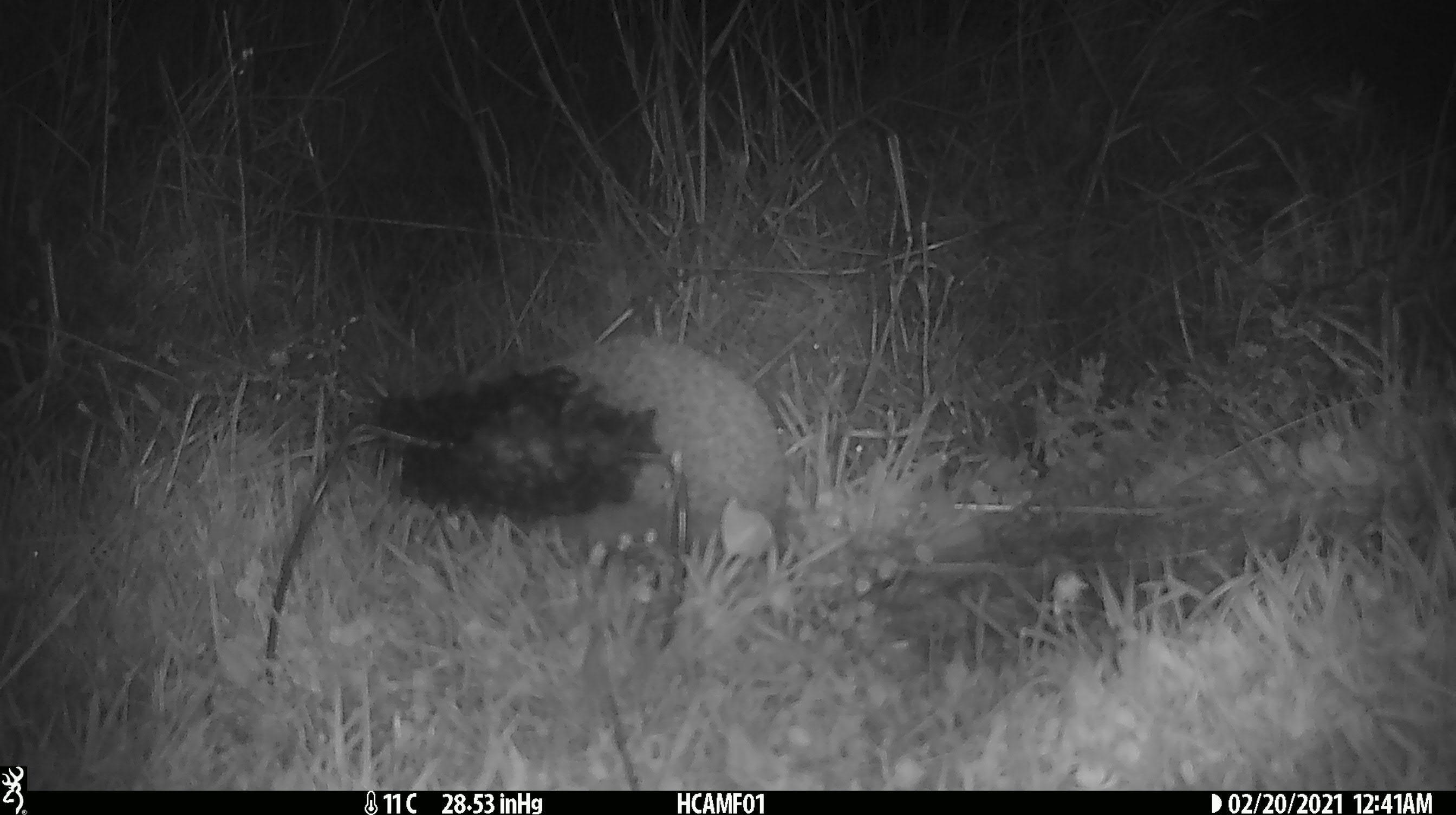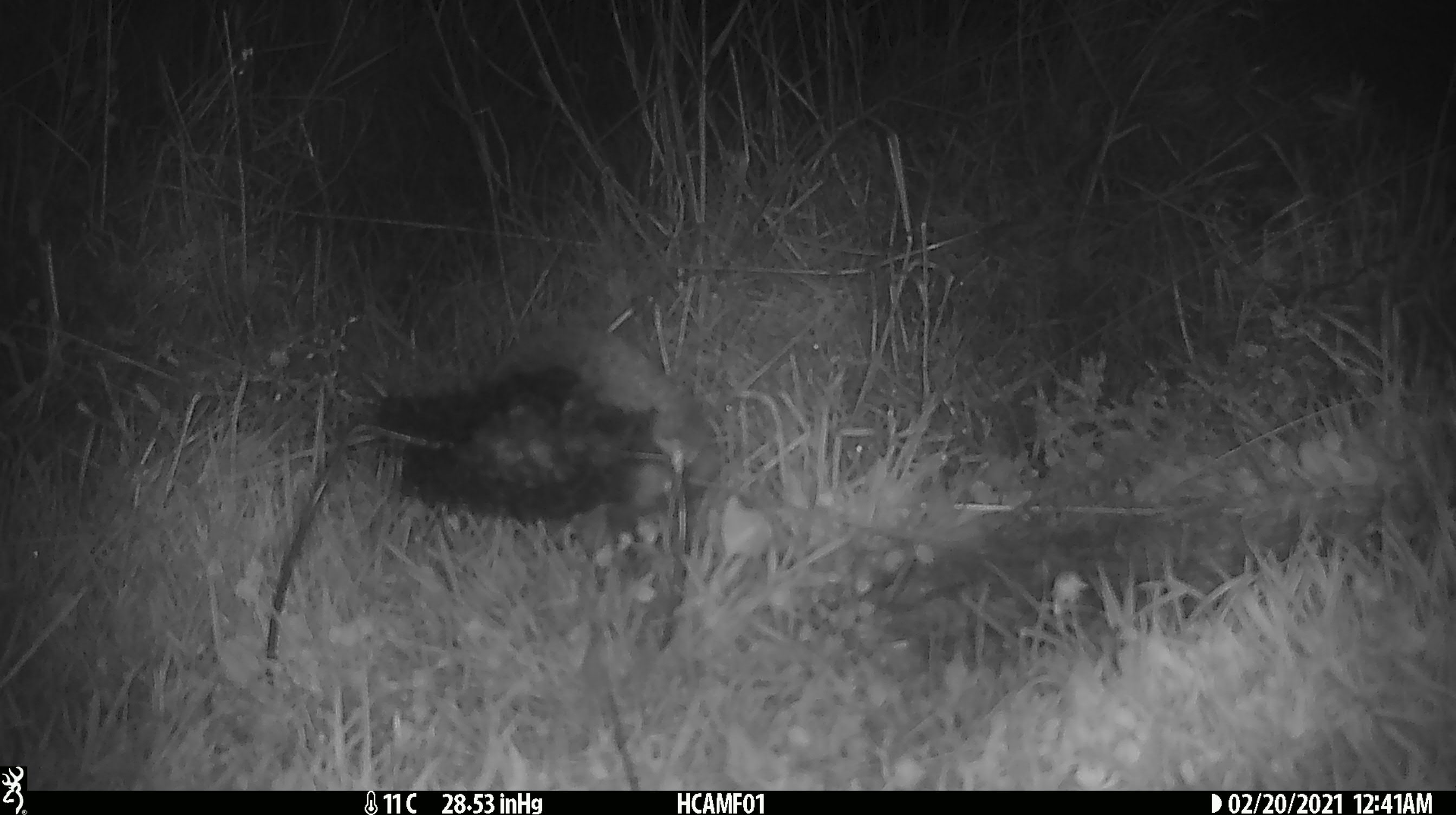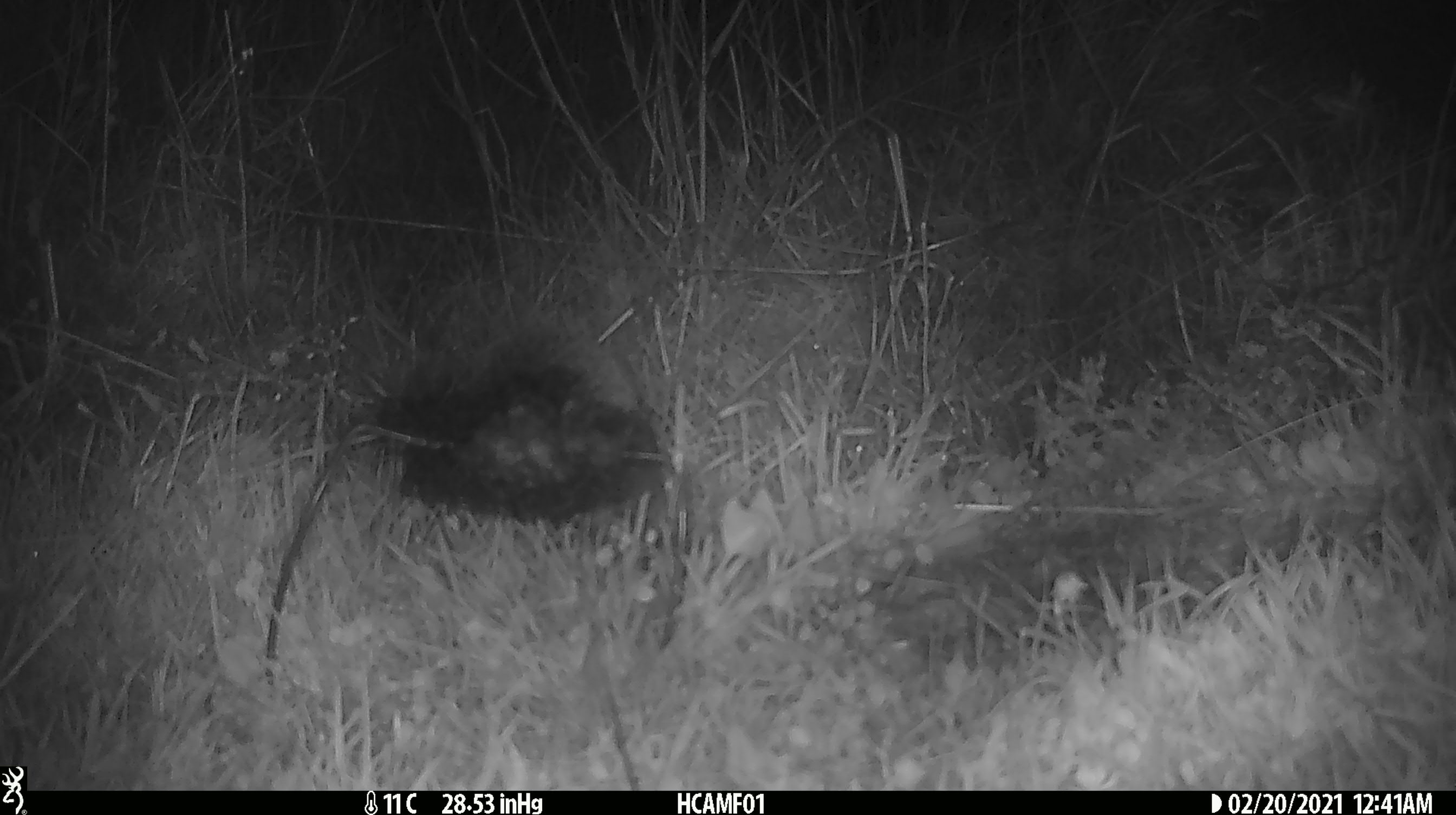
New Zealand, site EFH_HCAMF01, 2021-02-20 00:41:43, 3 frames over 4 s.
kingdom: Animalia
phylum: Chordata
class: Mammalia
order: Eulipotyphla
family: Erinaceidae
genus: Erinaceus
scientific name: Erinaceus europaeus europaeus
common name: european hedgehog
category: hedgehog